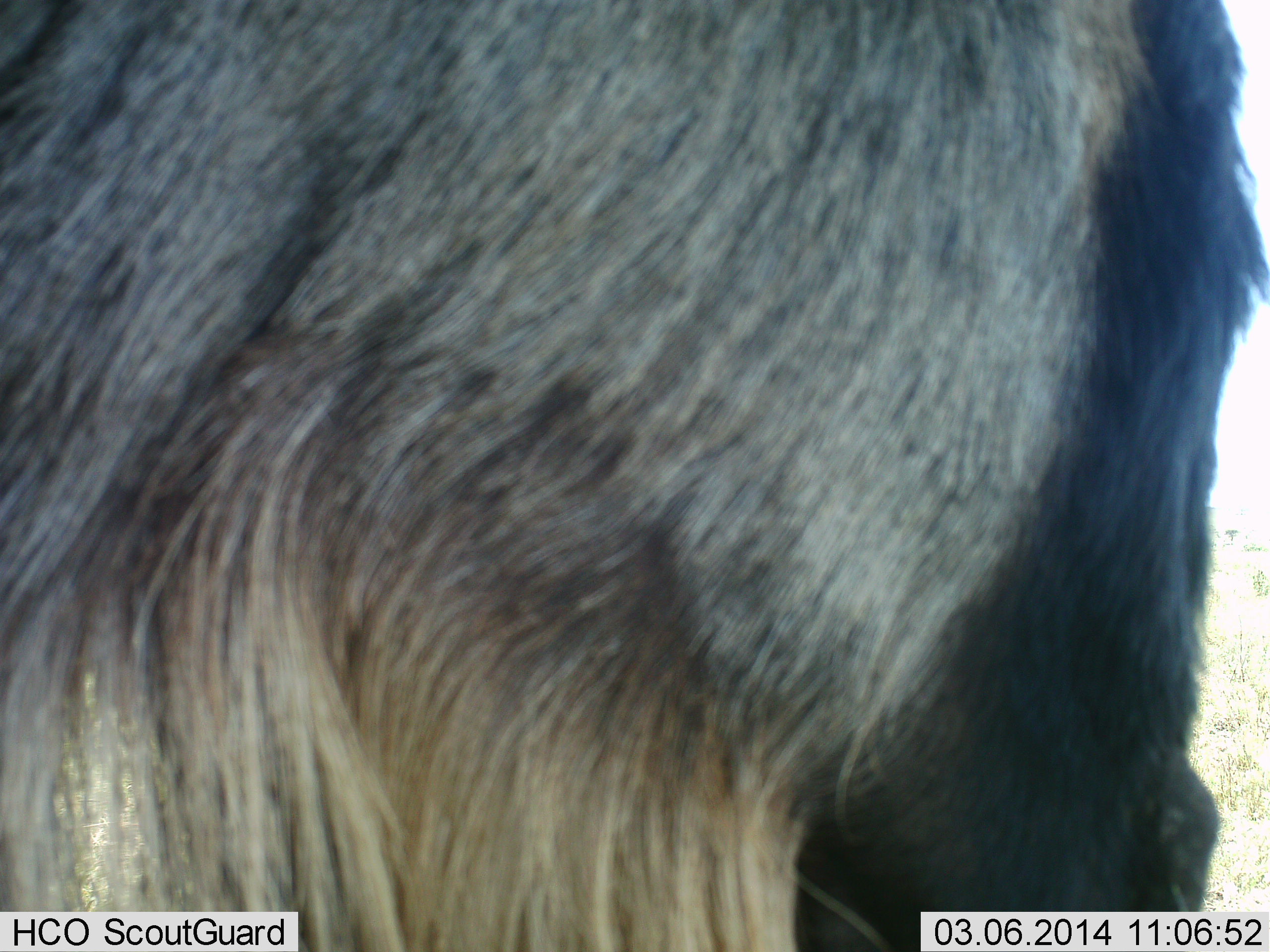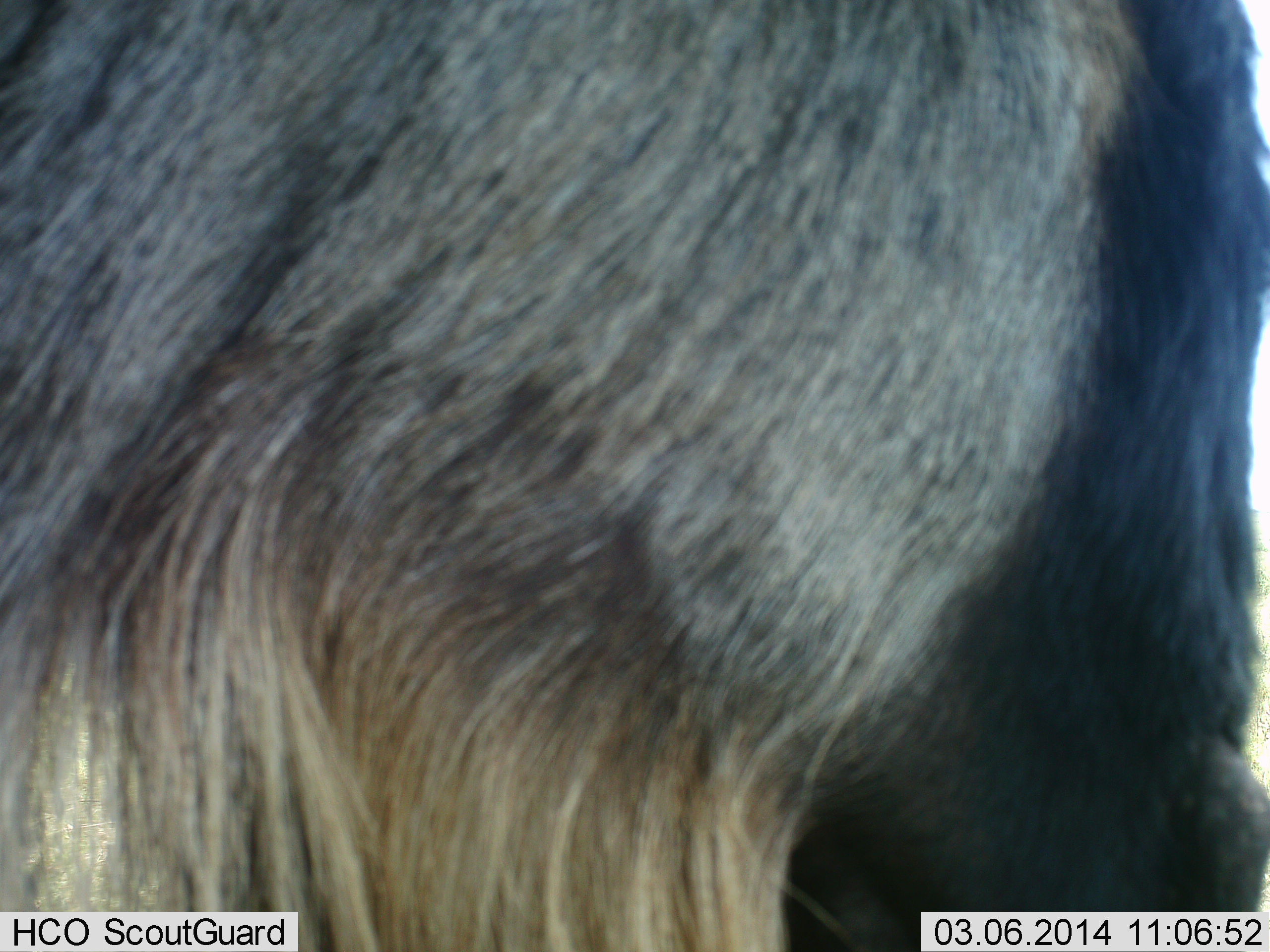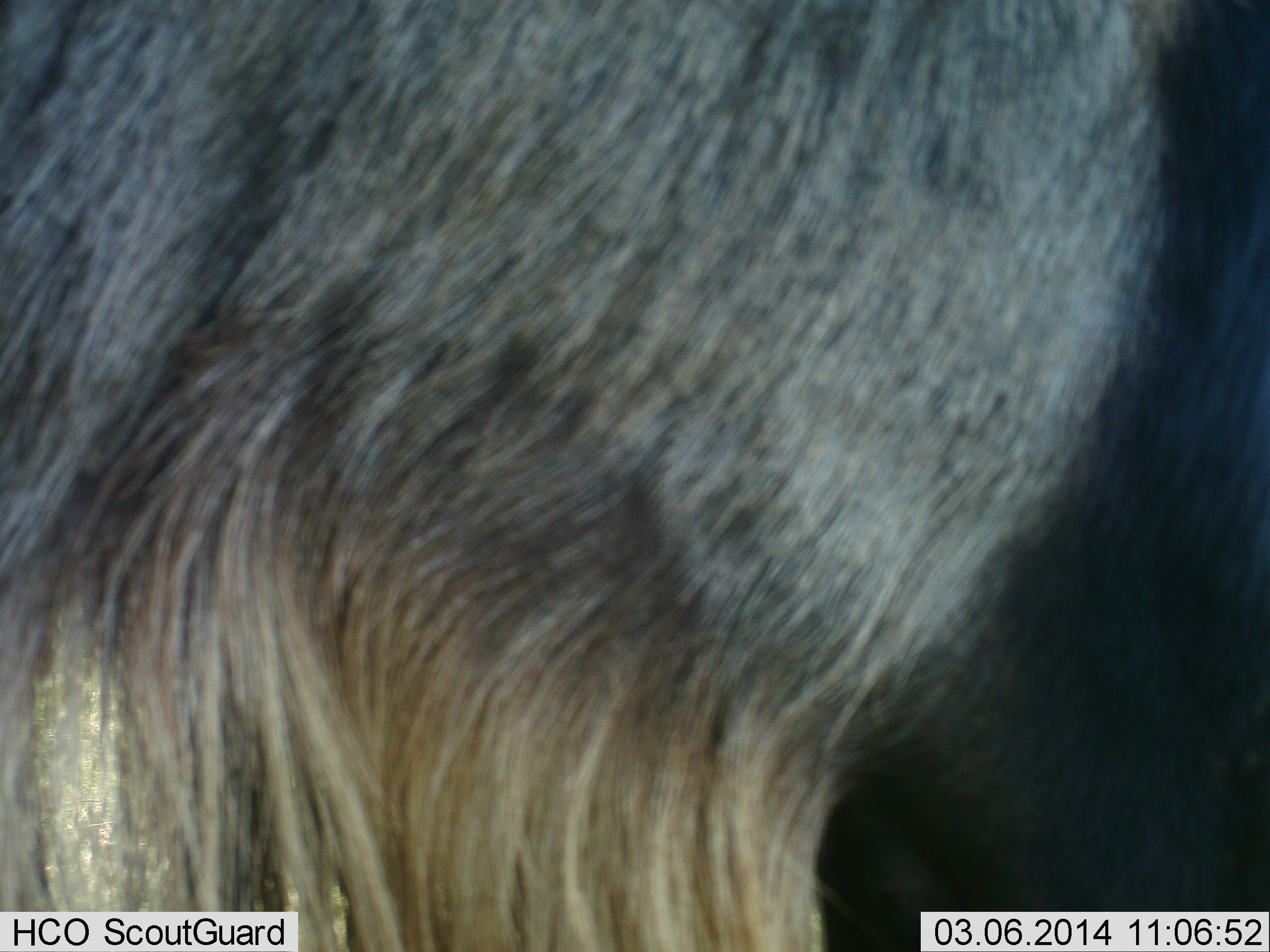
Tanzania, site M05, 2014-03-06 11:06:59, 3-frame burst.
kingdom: Animalia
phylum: Chordata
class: Mammalia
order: Artiodactyla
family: Bovidae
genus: Connochaetes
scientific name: Connochaetes taurinus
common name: blue wildebeest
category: wildebeest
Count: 1.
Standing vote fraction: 100%.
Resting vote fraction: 0%.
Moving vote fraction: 0%.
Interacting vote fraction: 0%.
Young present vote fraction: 0%.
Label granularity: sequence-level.